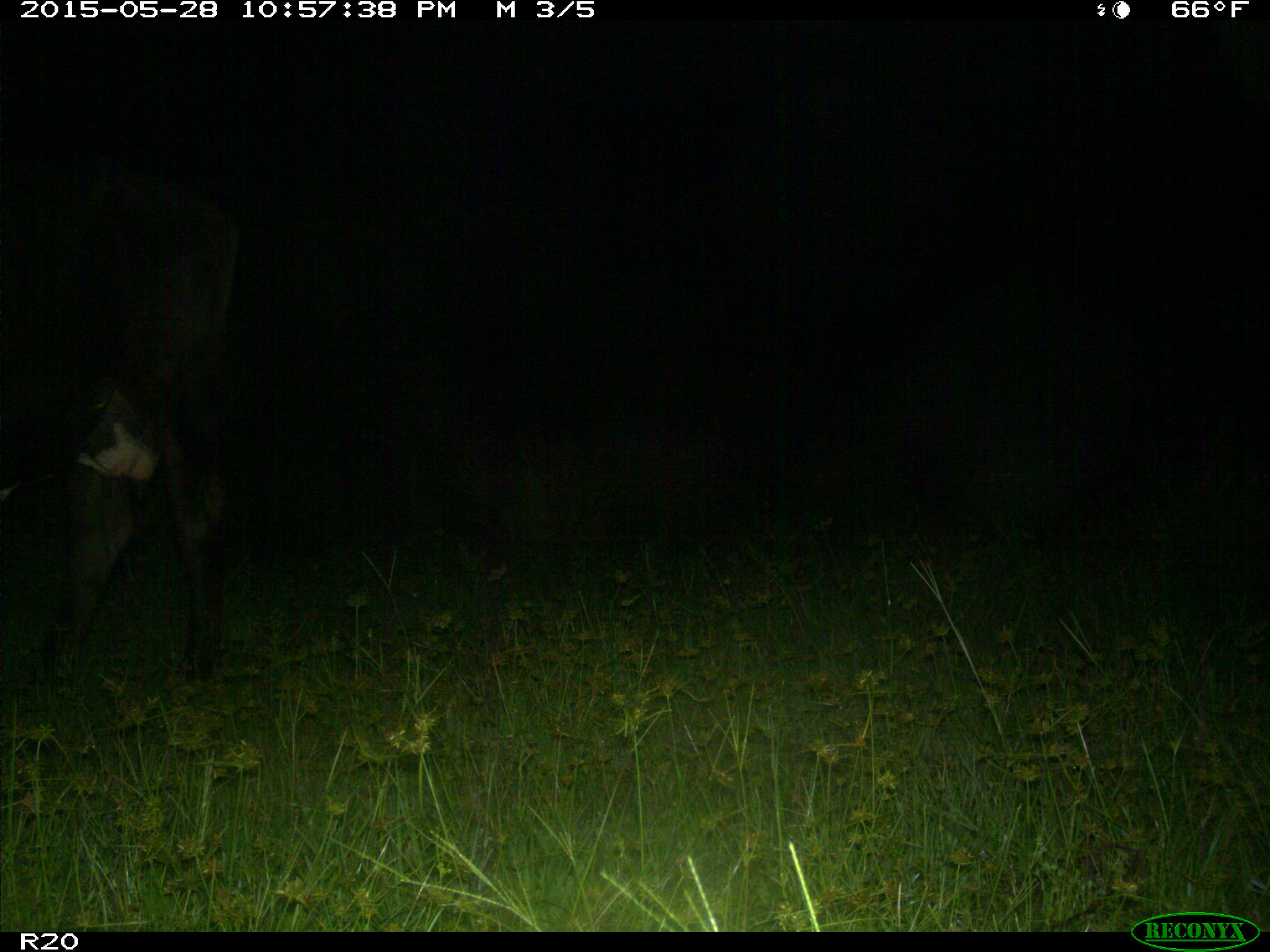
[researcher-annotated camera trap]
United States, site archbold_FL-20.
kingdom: Animalia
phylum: Chordata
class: Mammalia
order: Artiodactyla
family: Bovidae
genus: Bos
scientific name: Bos taurus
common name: domestic cow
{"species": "Bos taurus (domestic cow)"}